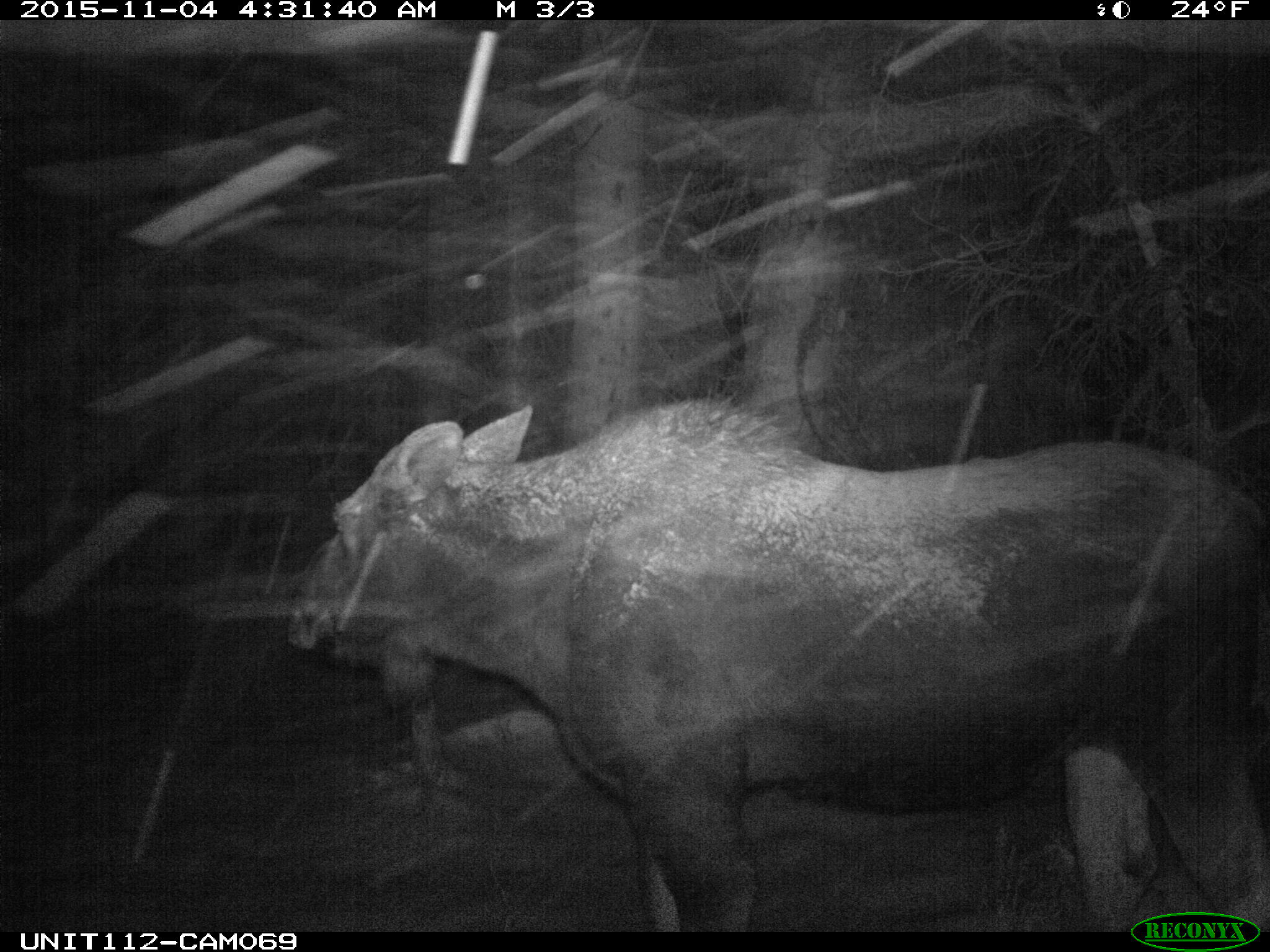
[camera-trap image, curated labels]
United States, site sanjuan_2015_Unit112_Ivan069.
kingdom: Animalia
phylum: Chordata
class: Mammalia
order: Artiodactyla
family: Cervidae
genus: Alces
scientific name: Alces alces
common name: moose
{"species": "Alces alces (moose)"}